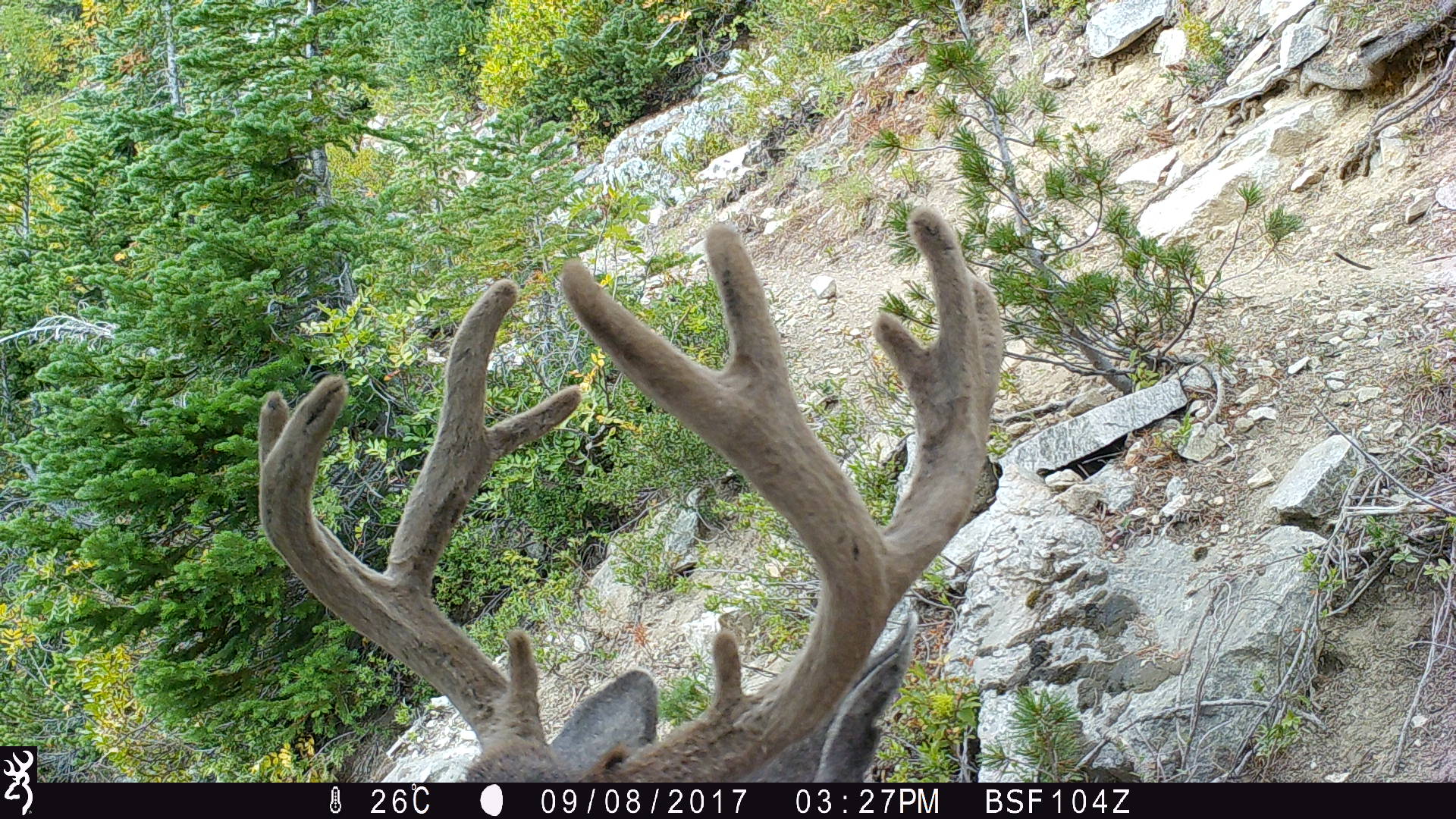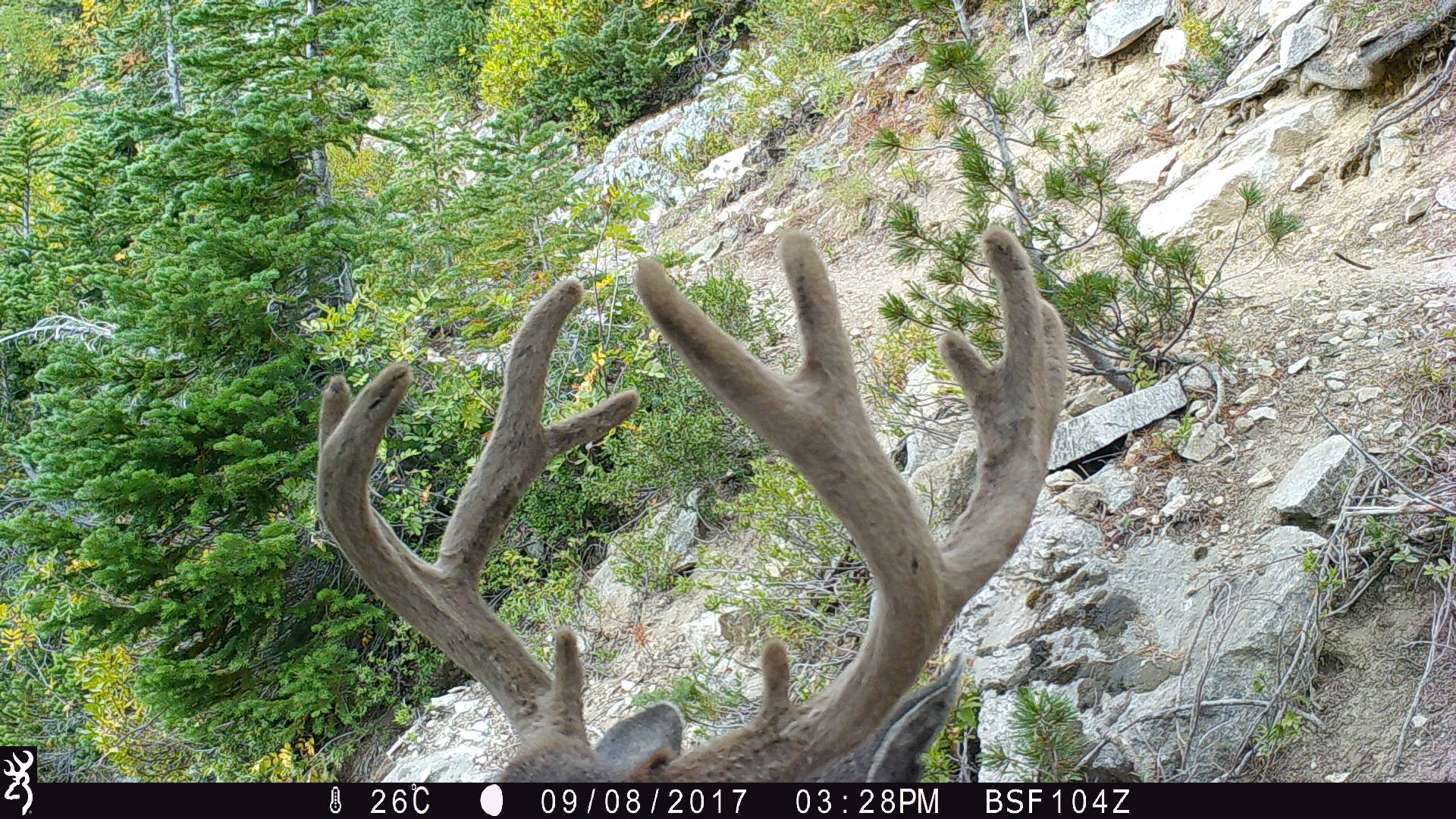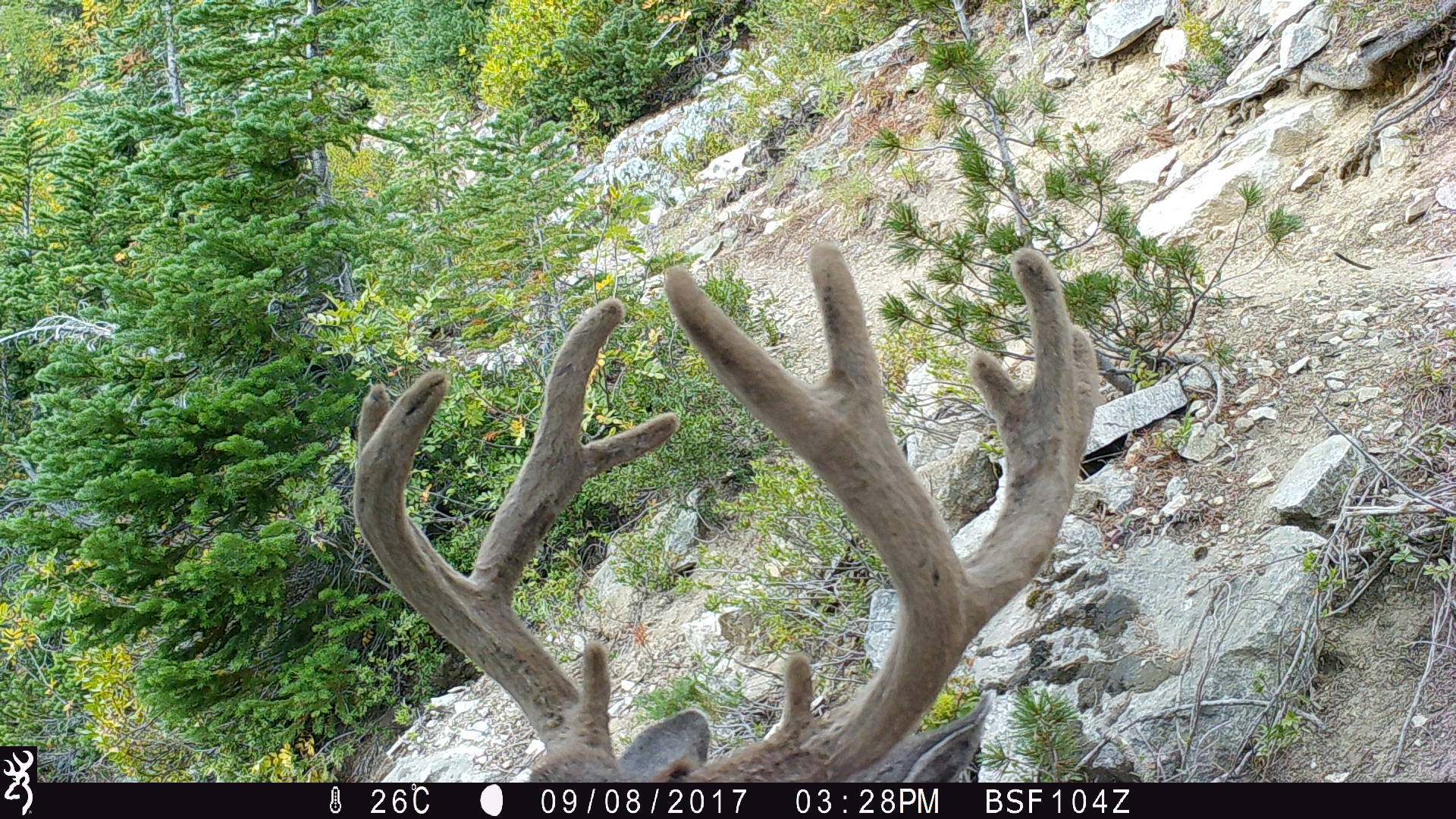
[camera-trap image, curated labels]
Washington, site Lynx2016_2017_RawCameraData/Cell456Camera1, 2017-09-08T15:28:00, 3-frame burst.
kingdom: Animalia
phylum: Chordata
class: Mammalia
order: Artiodactyla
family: Cervidae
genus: Odocoileus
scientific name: Odocoileus hemionus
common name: mule deer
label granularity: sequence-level